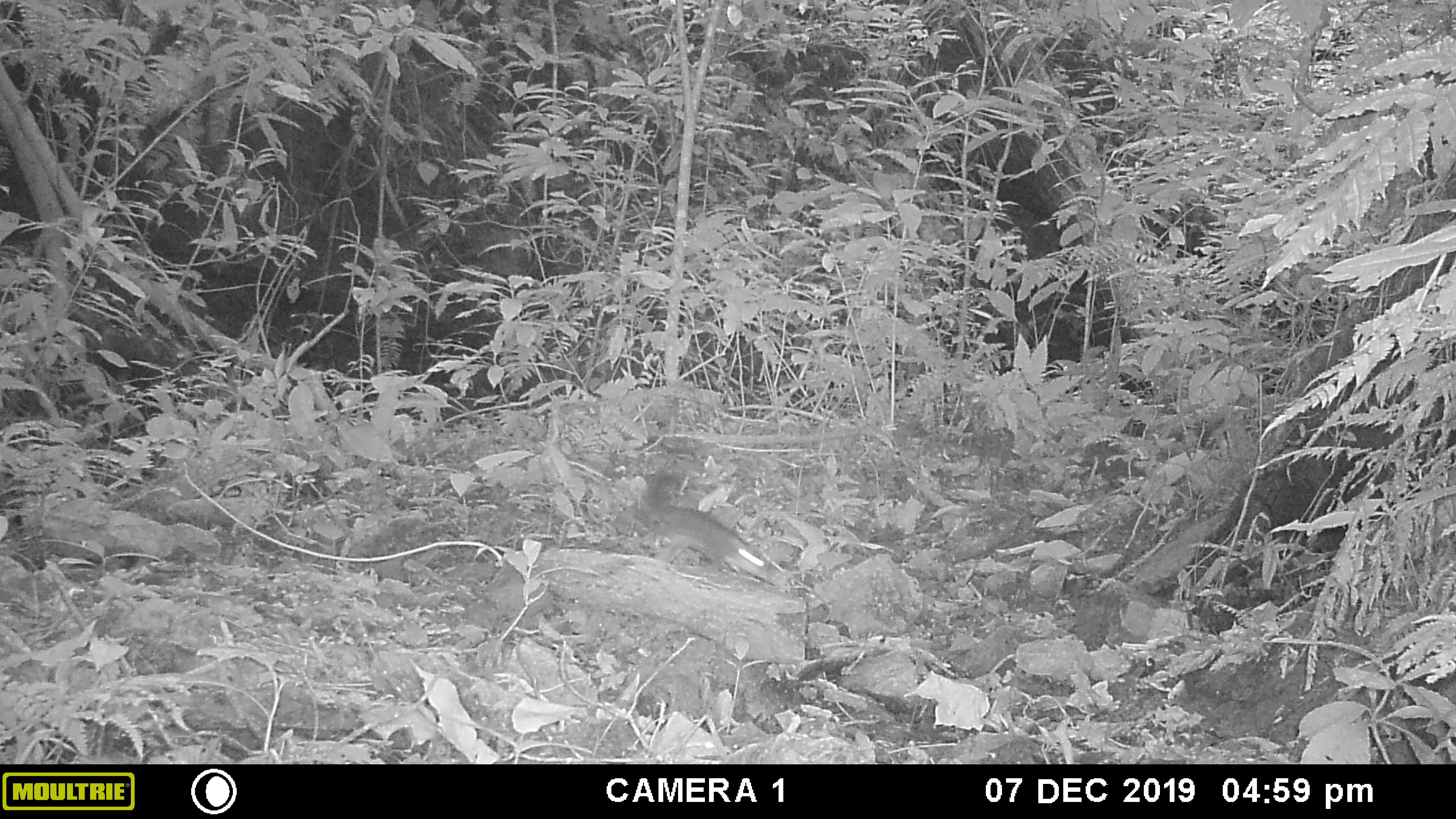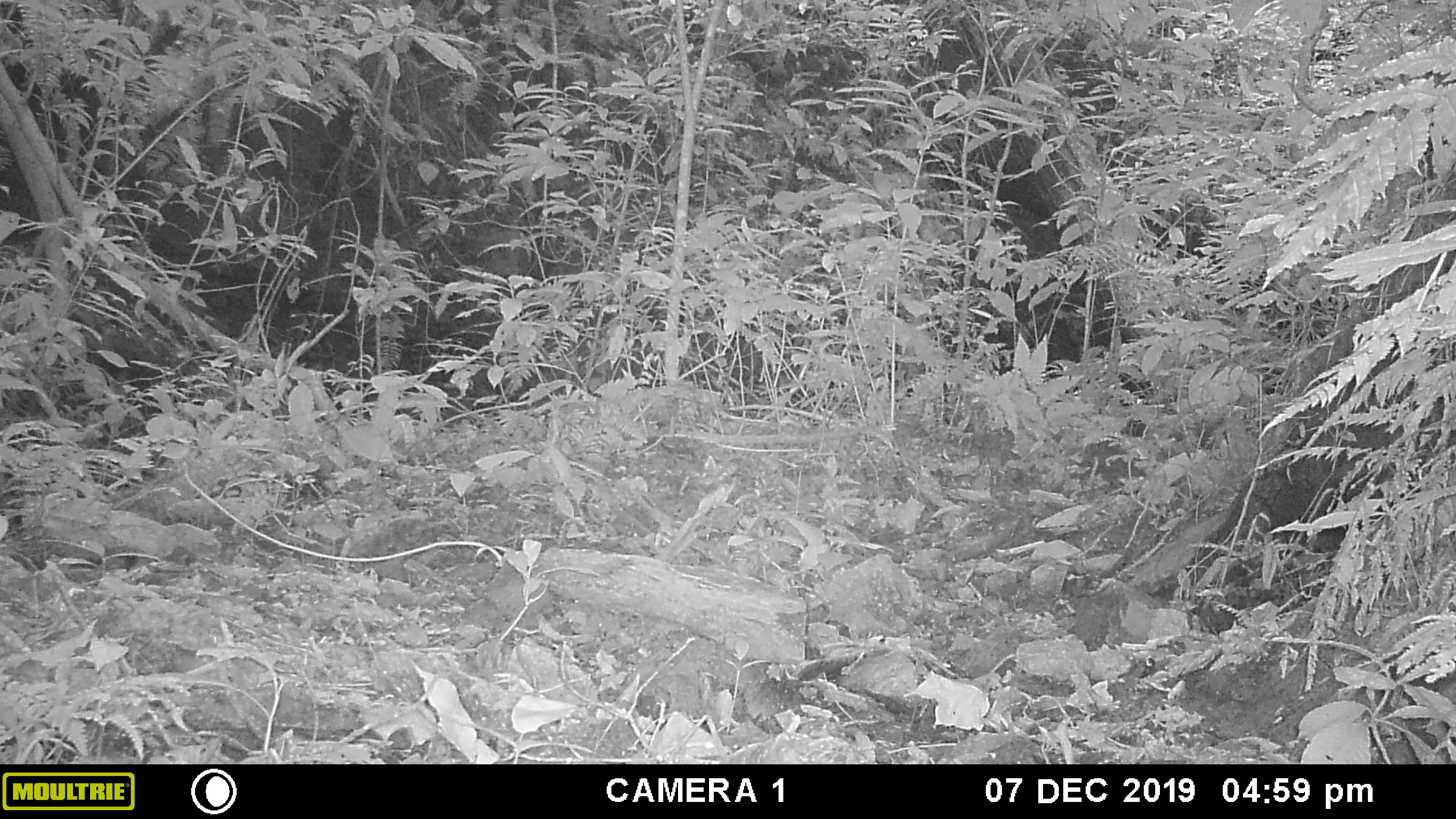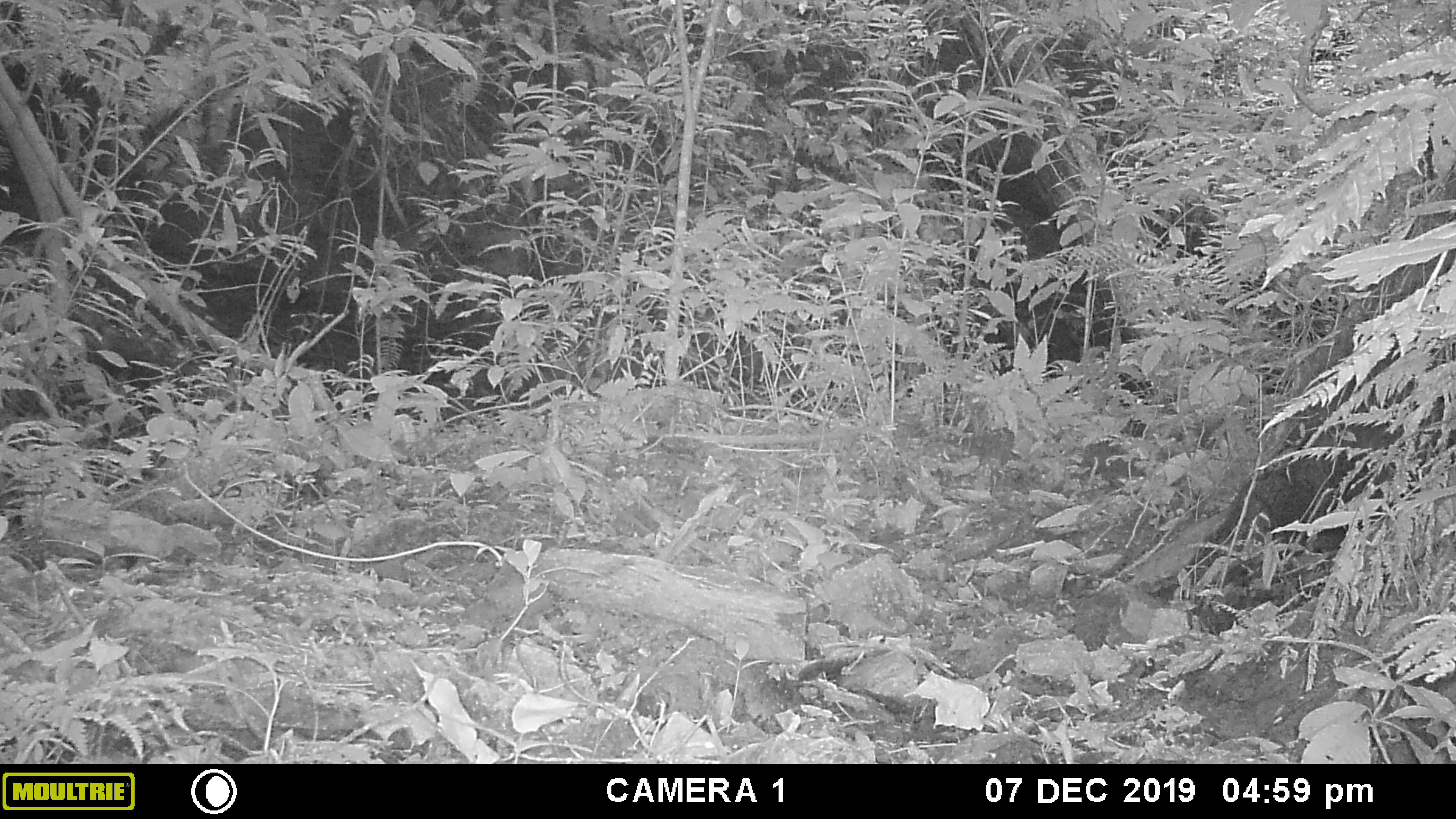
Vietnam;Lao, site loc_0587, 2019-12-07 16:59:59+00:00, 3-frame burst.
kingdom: Animalia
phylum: Chordata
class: Mammalia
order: Rodentia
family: Sciuridae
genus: Sciurus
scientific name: Sciurus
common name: squirrel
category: unidentified squirrel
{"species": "unidentified squirrel (squirrel) (Sciurus)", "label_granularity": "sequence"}